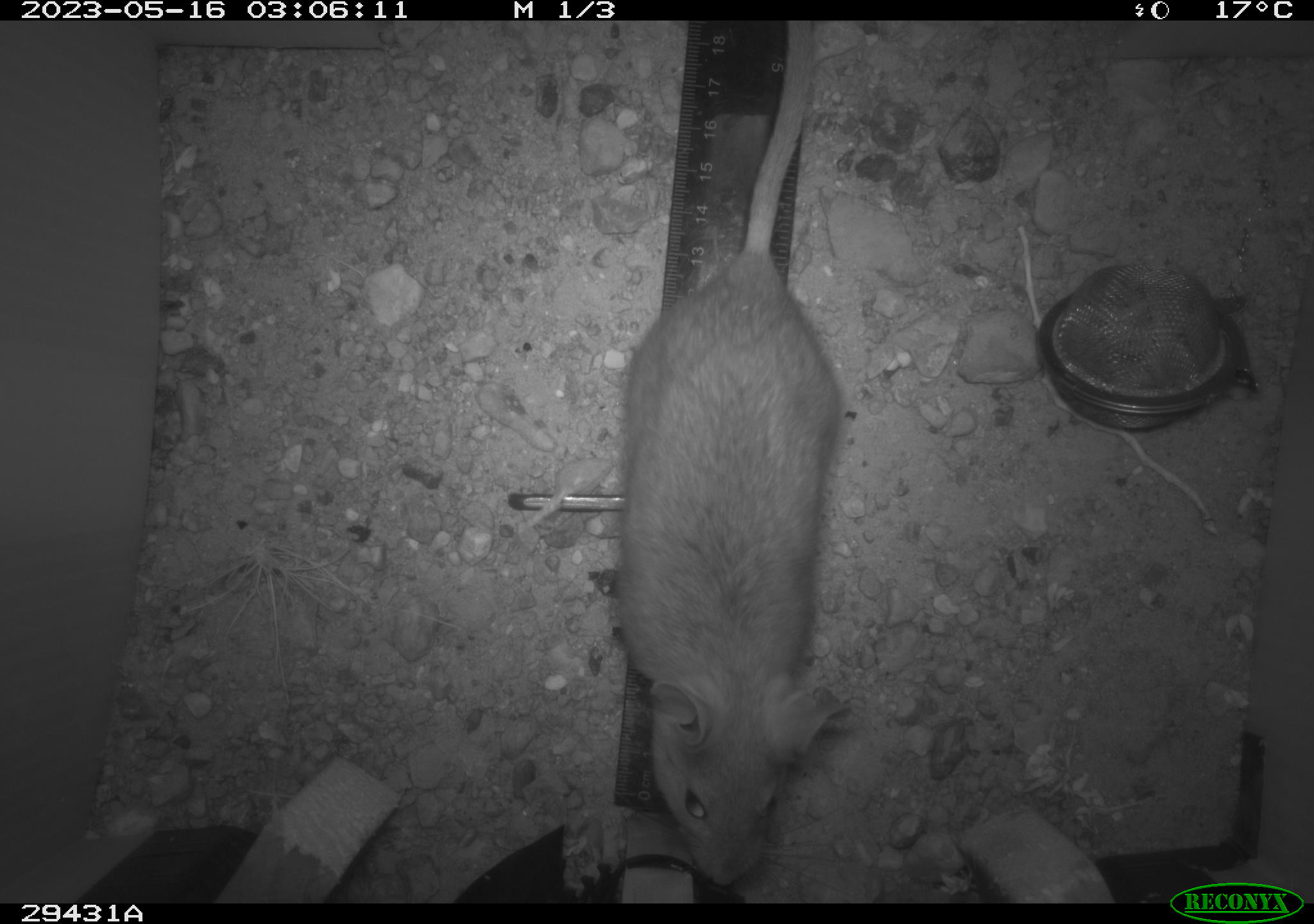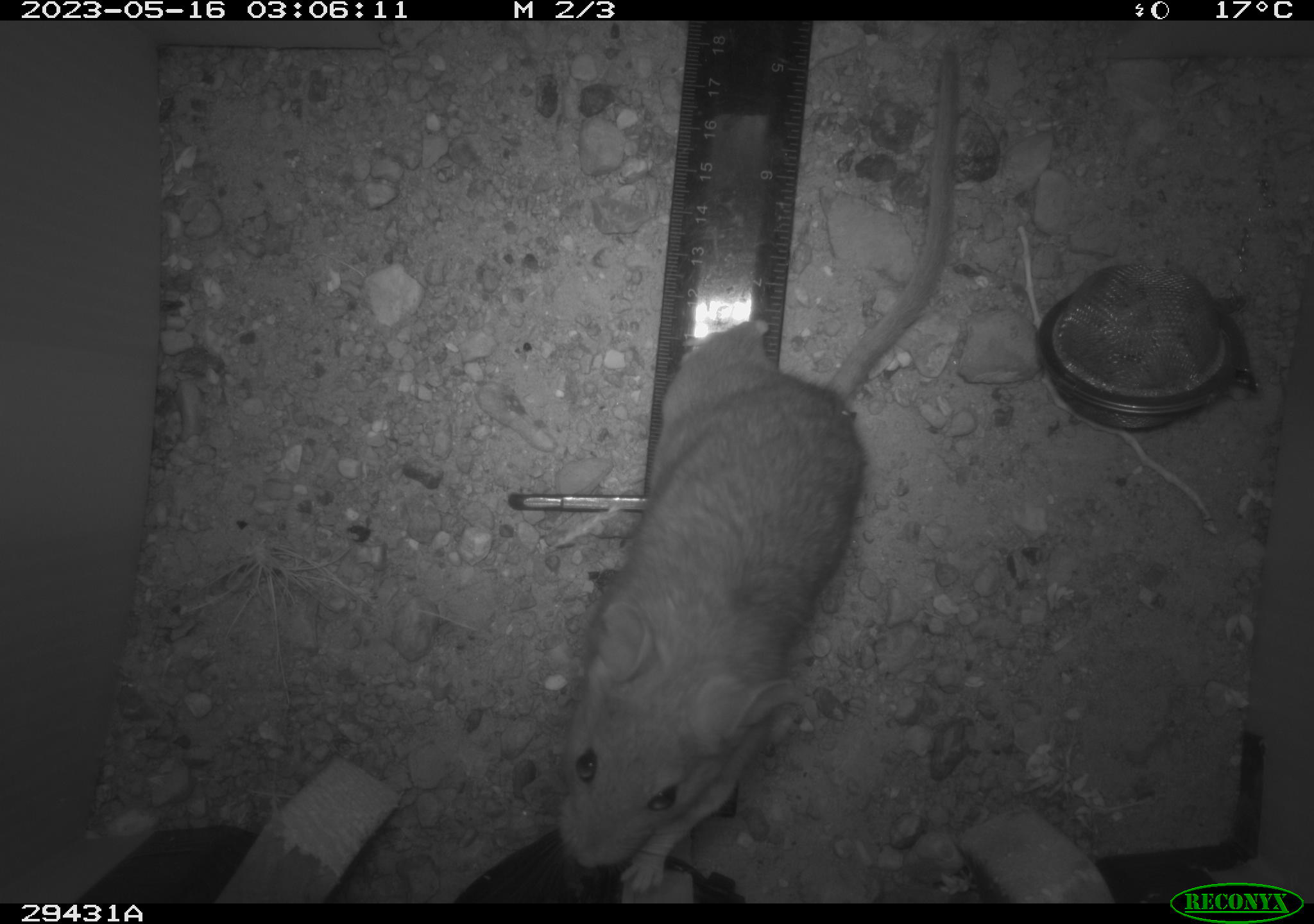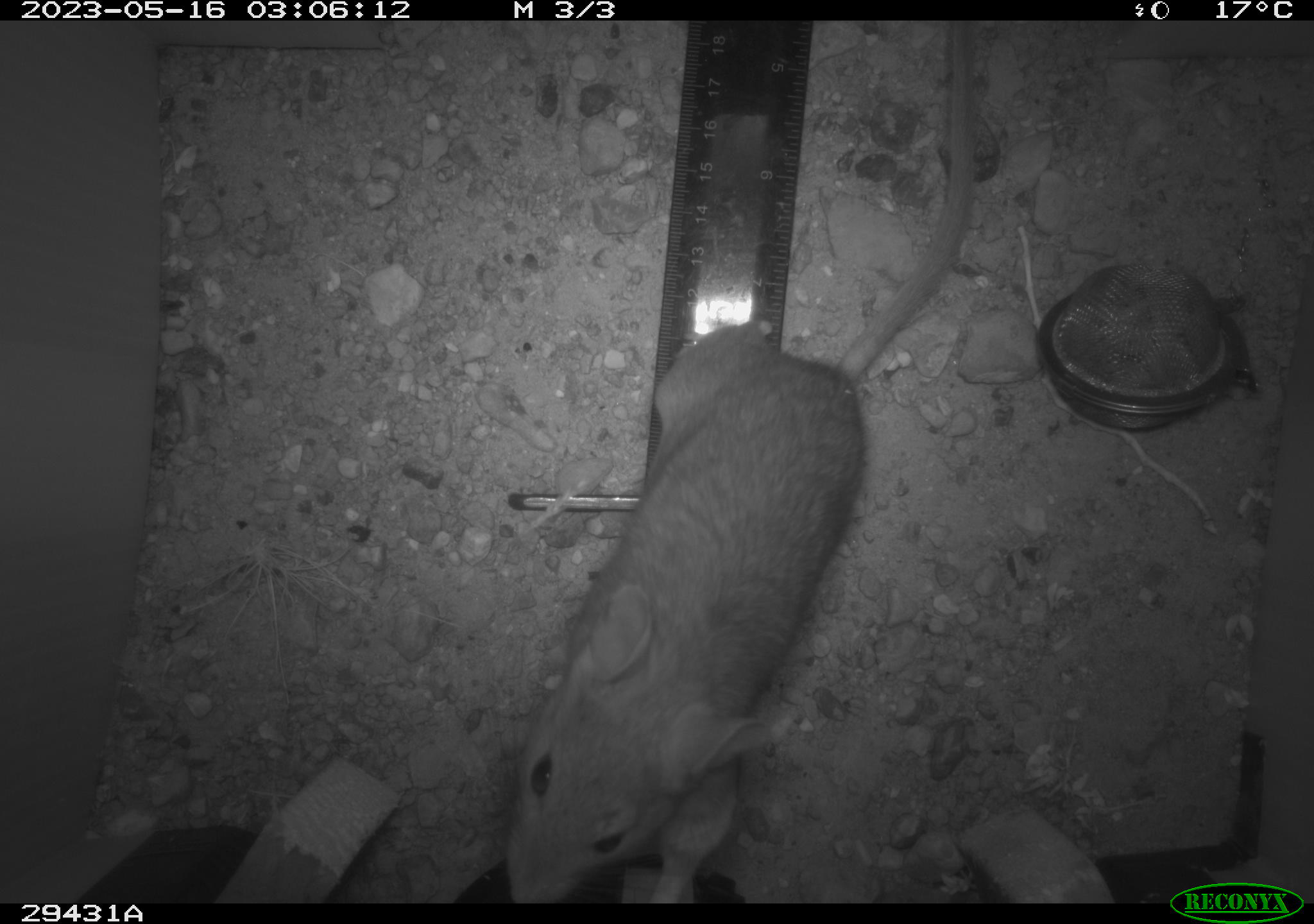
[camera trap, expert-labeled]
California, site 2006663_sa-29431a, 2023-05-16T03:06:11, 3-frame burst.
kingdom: Animalia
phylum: Chordata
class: Mammalia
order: Rodentia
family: Cricetidae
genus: Neotoma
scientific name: Neotoma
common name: pack rat or woodrat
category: neotoma species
Neotoma species (pack rat or woodrat) (Neotoma).